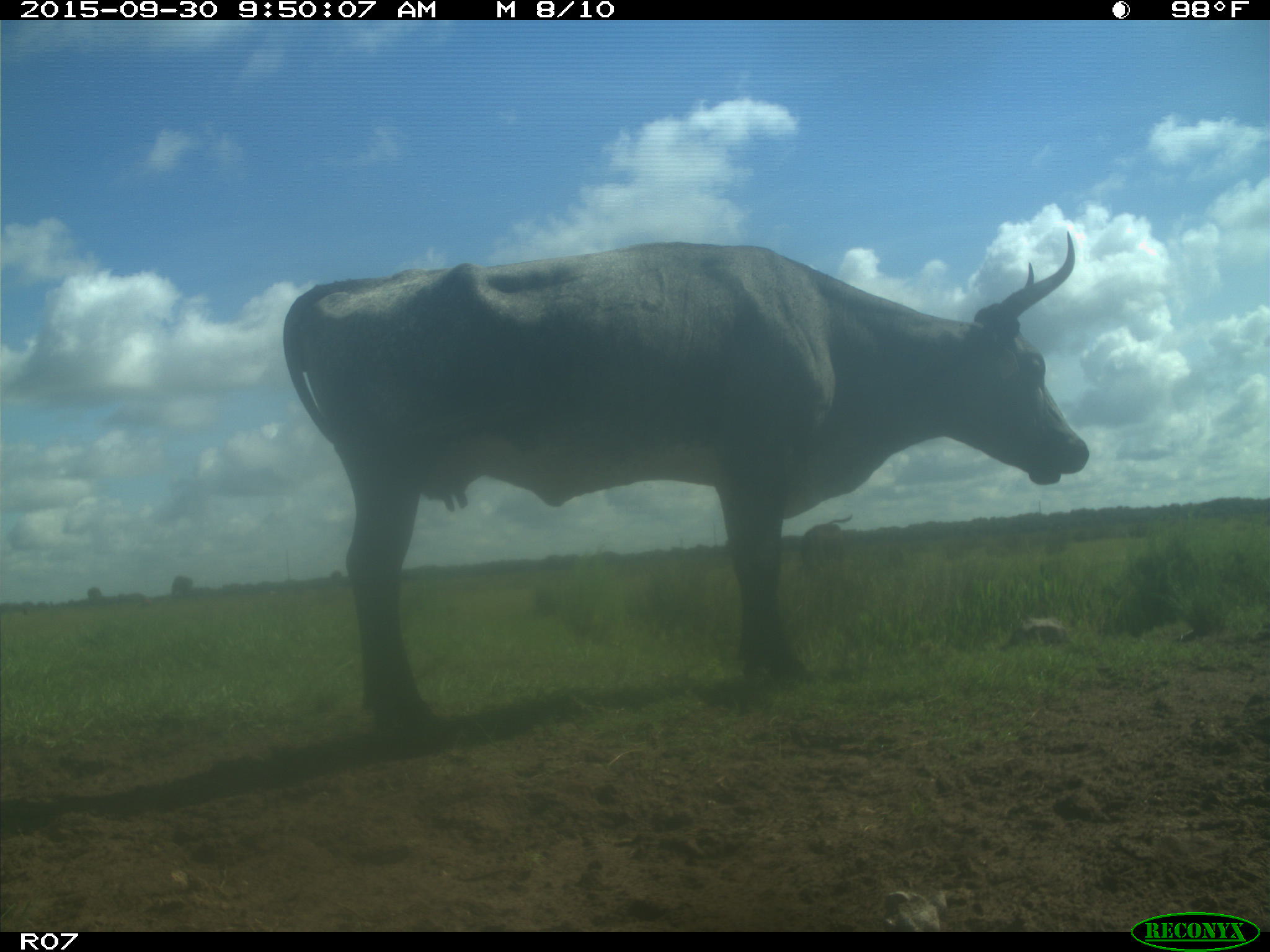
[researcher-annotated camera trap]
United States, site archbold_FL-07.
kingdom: Animalia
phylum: Chordata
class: Mammalia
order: Artiodactyla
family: Bovidae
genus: Bos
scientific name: Bos taurus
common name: domestic cow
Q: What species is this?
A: Bos taurus (domestic cow).